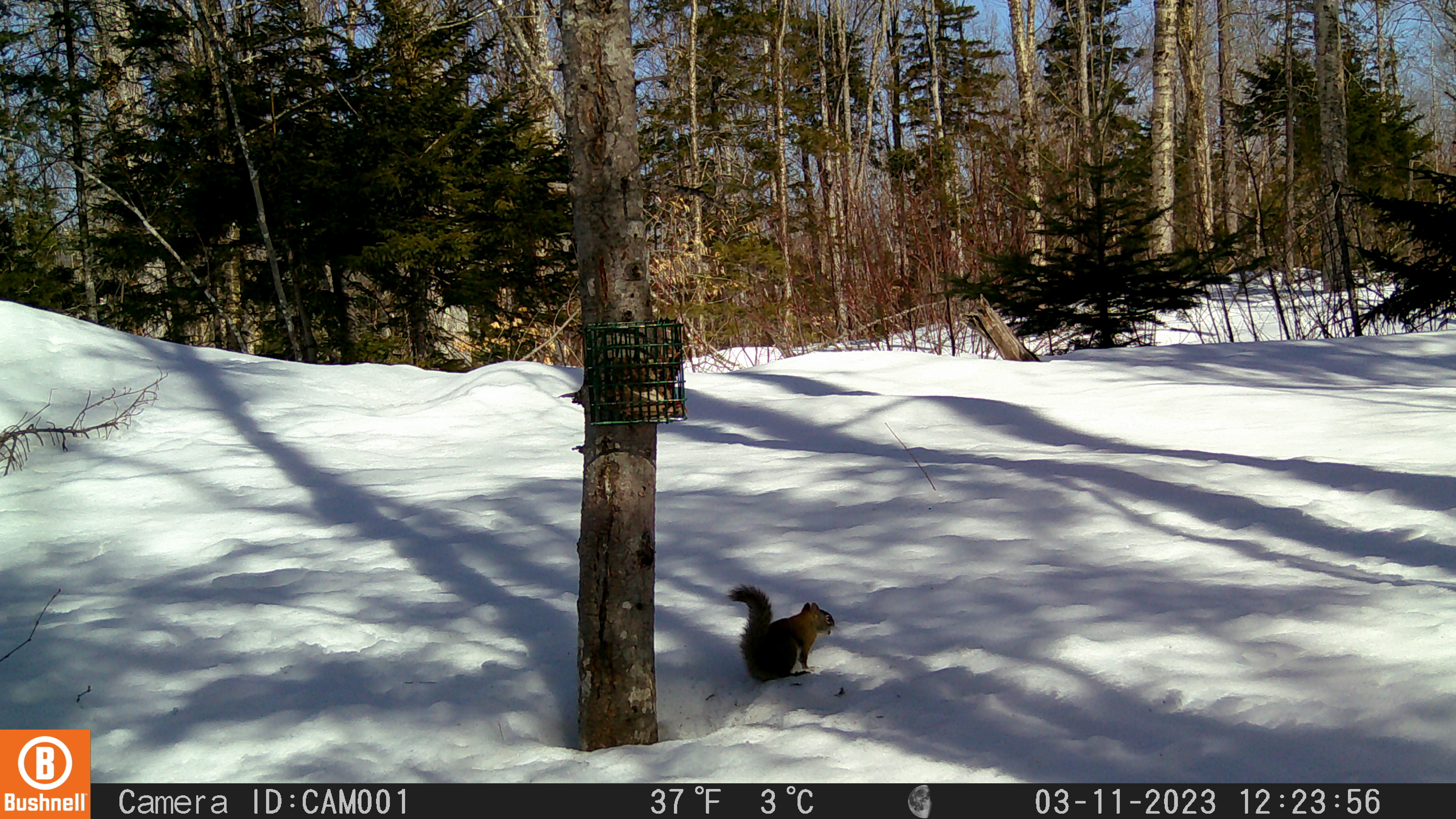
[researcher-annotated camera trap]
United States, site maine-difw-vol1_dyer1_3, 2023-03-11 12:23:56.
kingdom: Animalia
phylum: Chordata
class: Mammalia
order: Rodentia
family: Sciuridae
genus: Tamiasciurus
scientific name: Tamiasciurus hudsonicus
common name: red squirrel